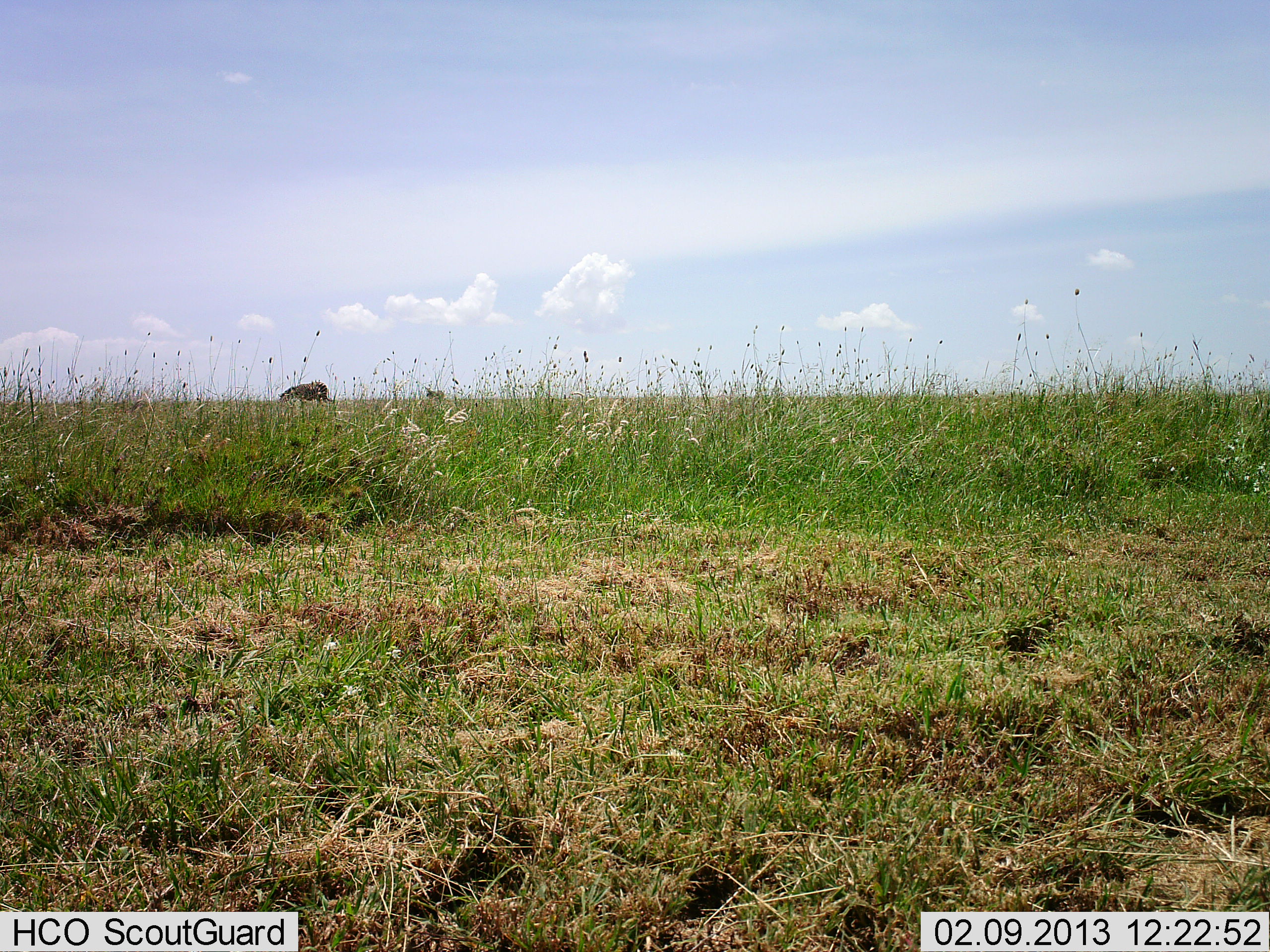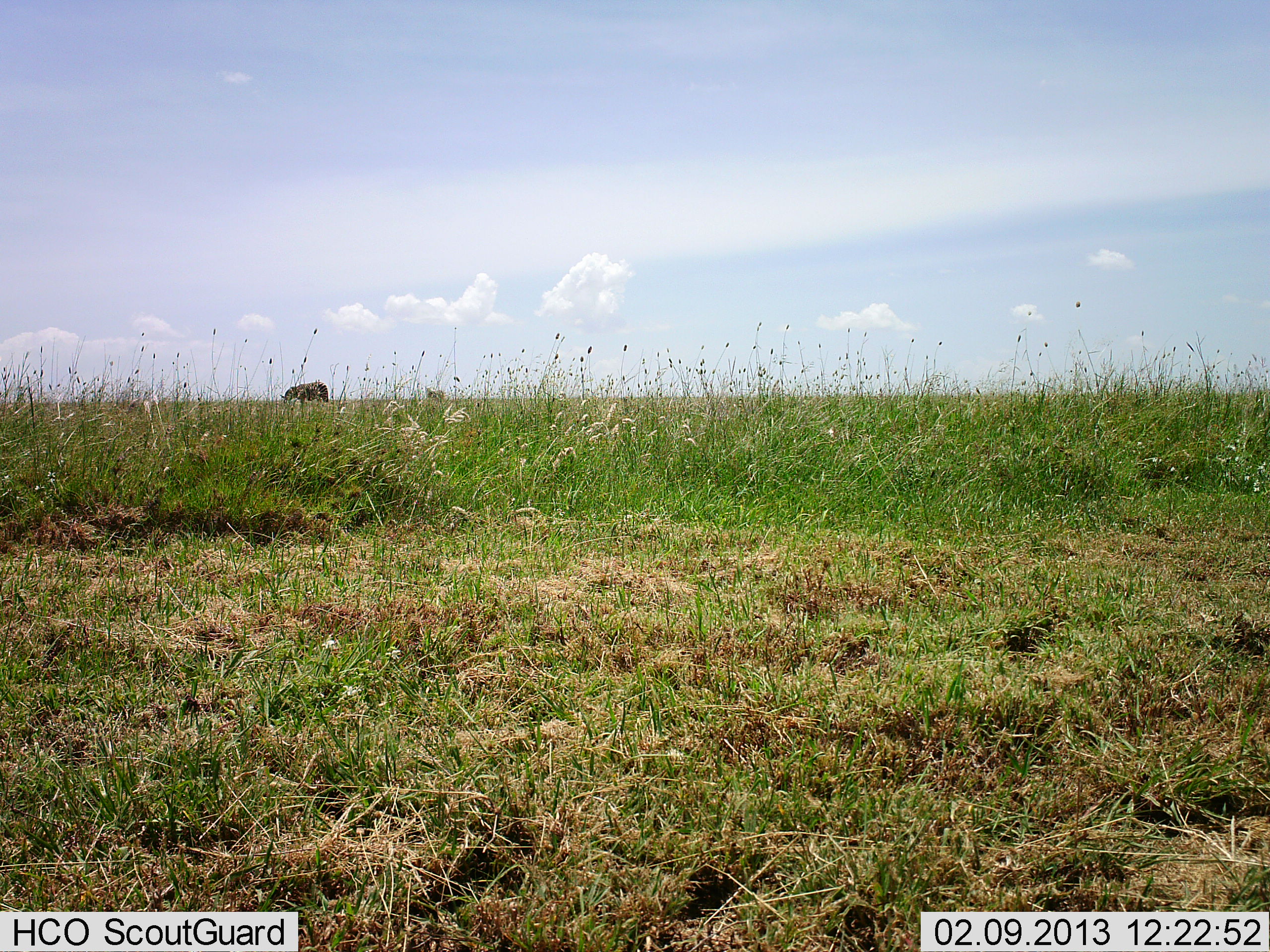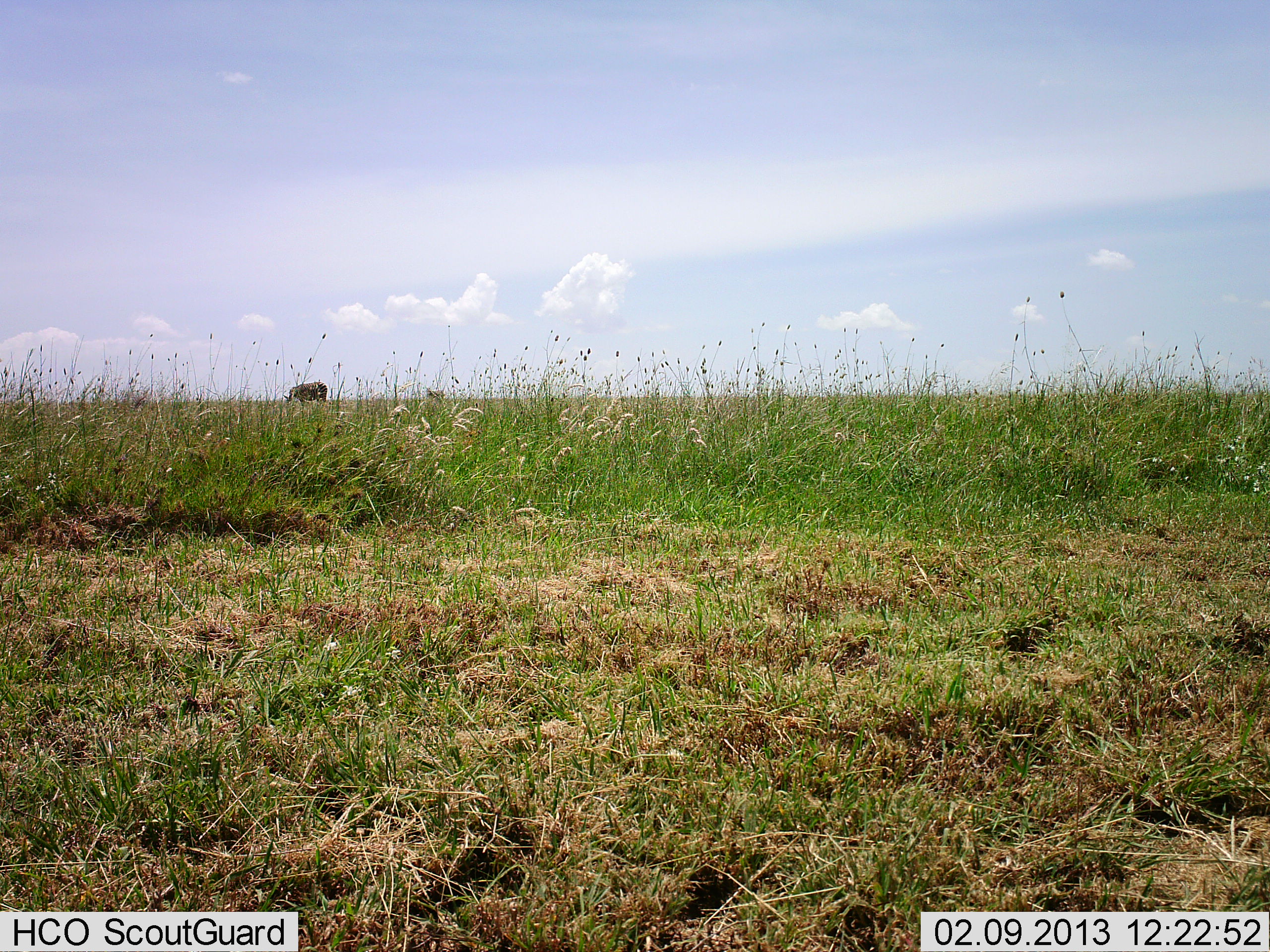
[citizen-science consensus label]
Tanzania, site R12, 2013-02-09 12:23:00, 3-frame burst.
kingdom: Animalia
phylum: Chordata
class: Mammalia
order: Artiodactyla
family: Bovidae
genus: Connochaetes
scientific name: Connochaetes taurinus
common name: blue wildebeest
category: wildebeest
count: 1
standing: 40%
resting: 0%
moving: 0%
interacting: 0%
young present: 0%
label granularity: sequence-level